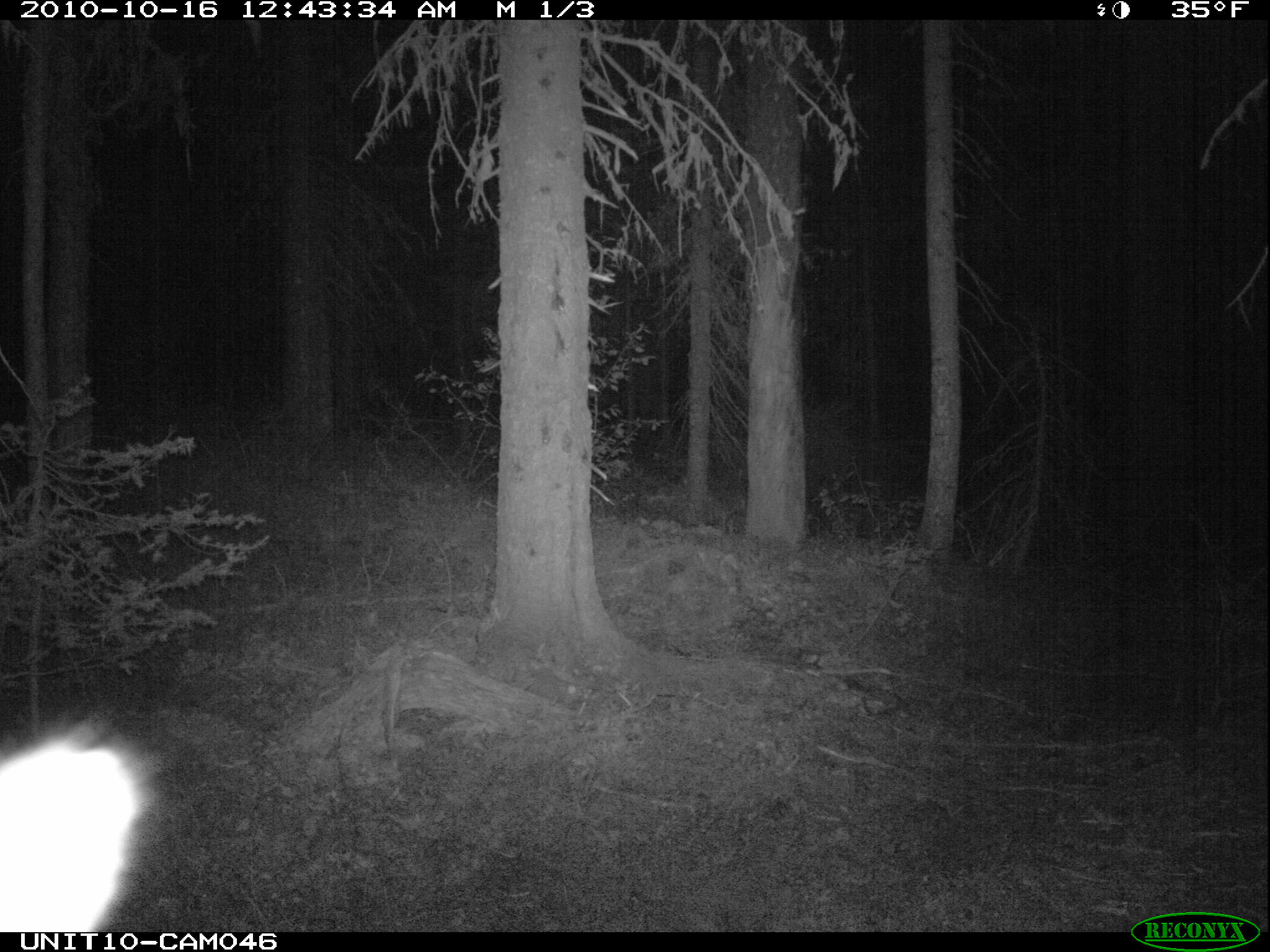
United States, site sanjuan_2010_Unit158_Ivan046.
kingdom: Animalia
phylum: Chordata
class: Mammalia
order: Artiodactyla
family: Cervidae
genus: Cervus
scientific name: Cervus elaphus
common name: red deer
Cervus elaphus (red deer).